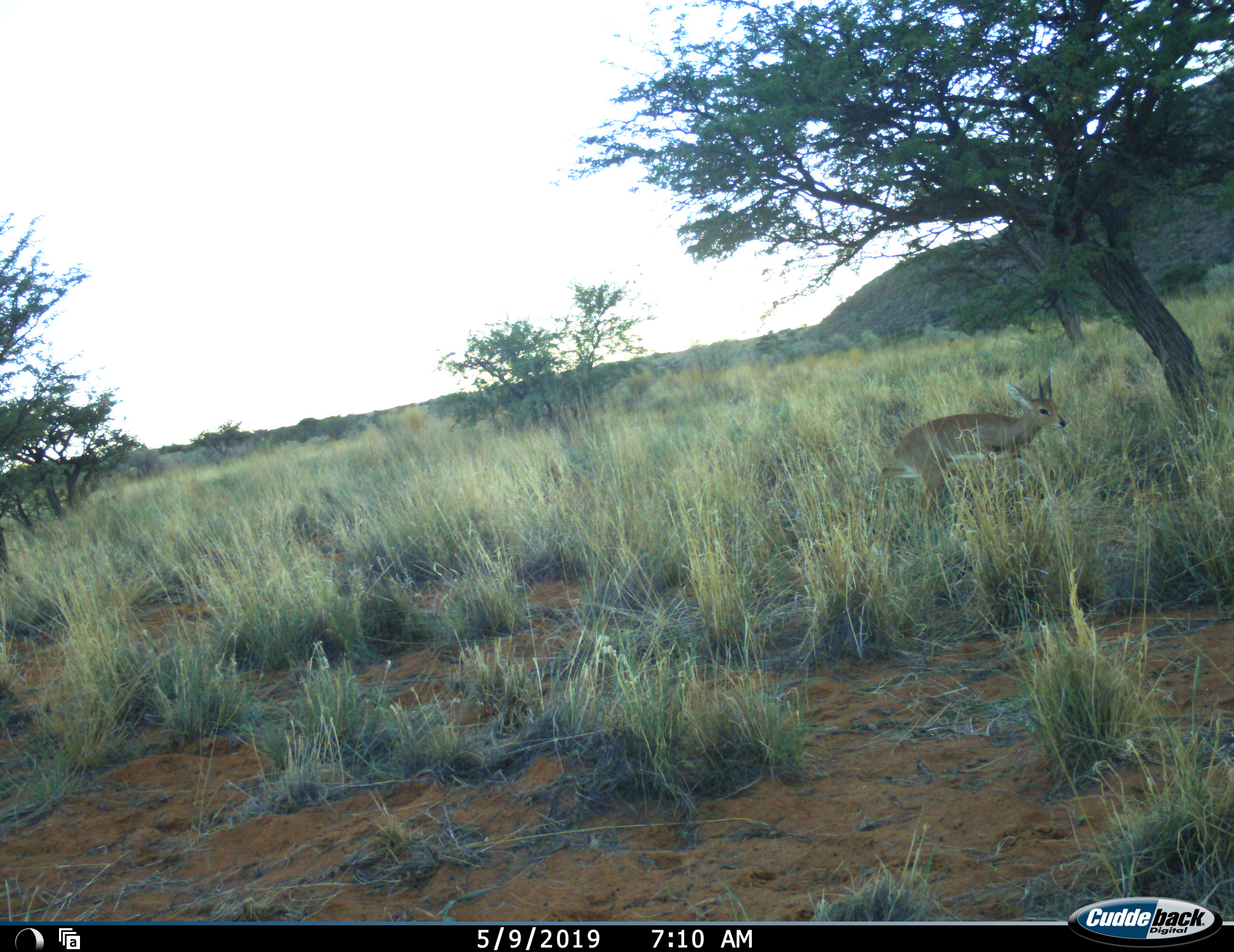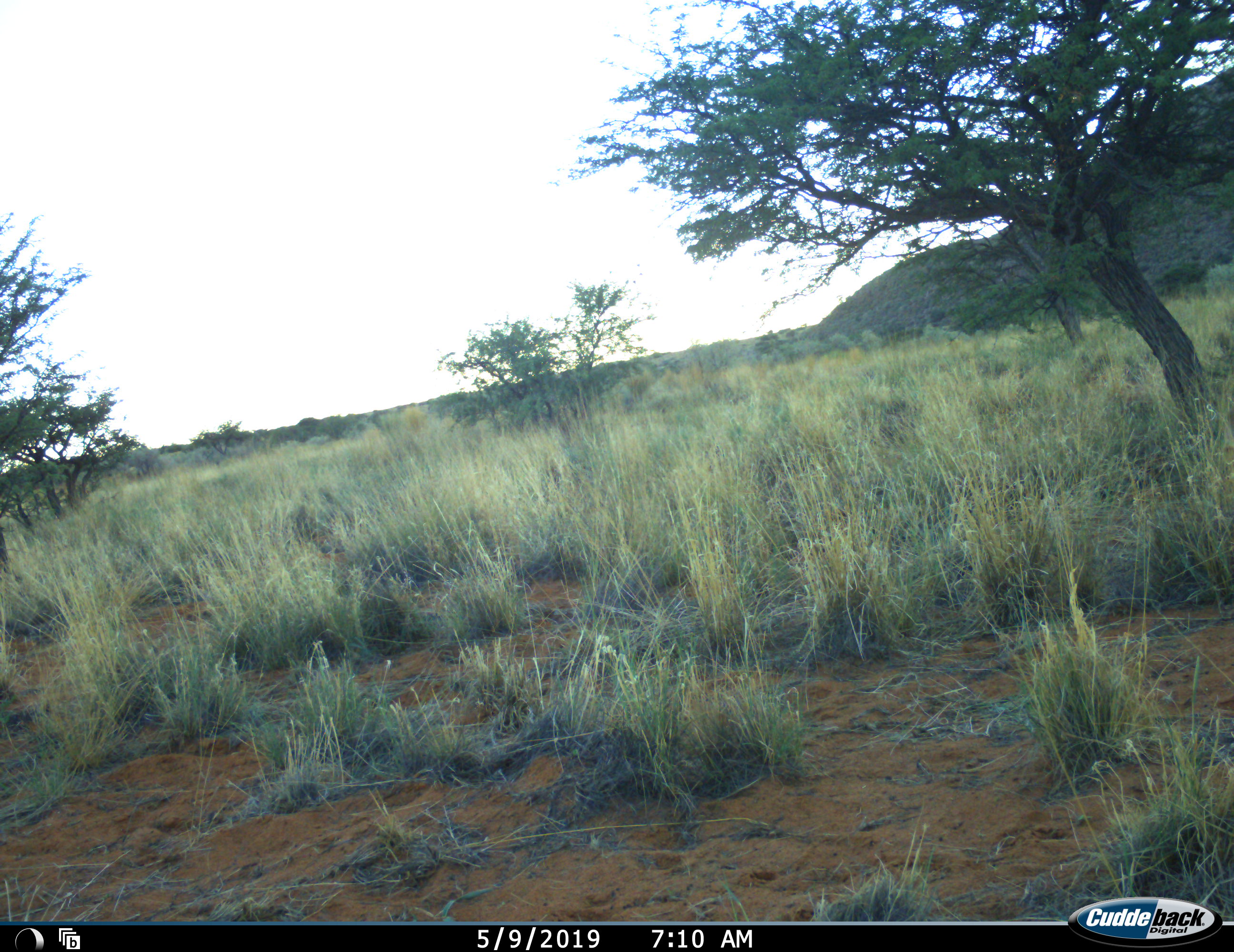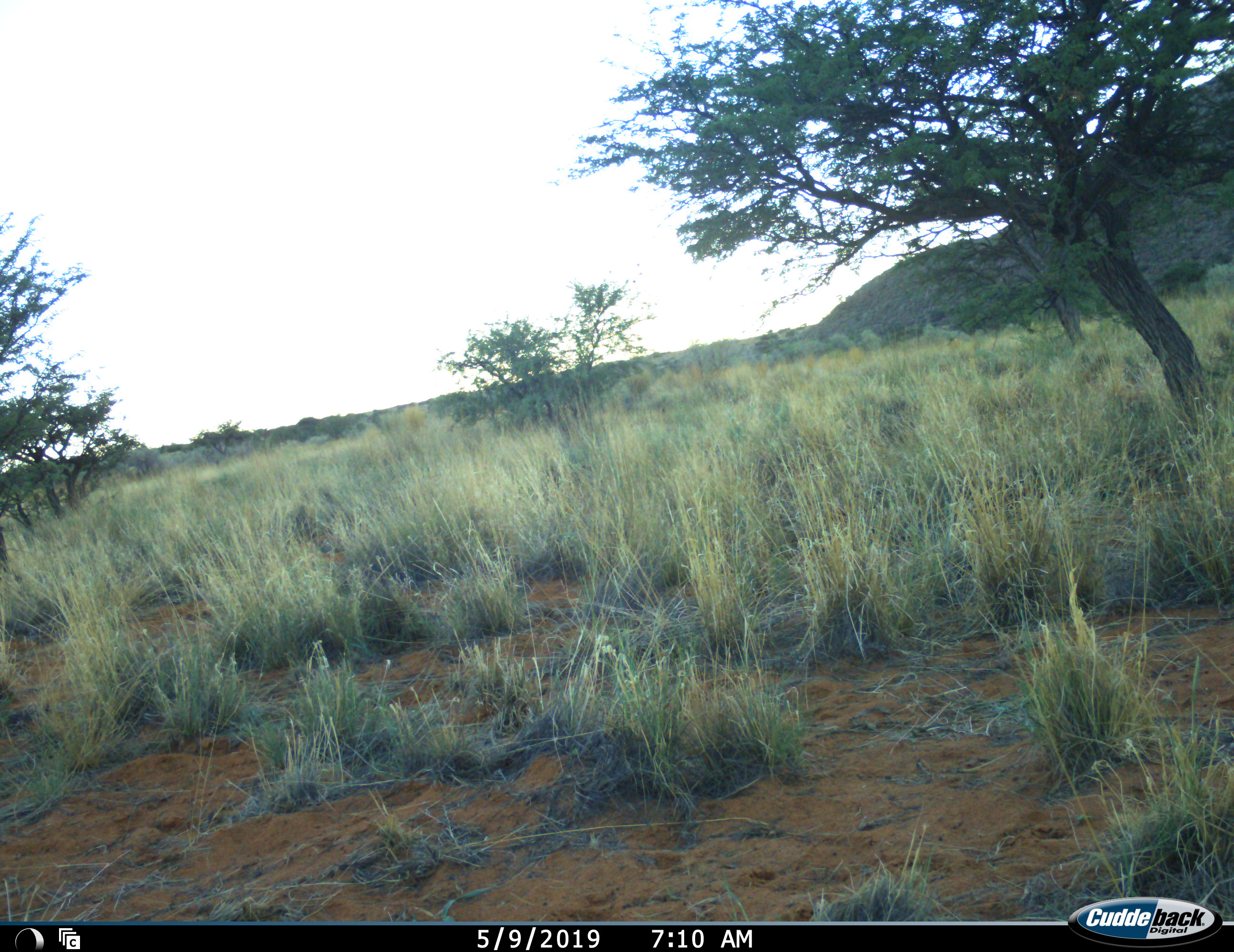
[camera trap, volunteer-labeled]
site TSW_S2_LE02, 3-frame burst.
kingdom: Animalia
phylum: Chordata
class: Mammalia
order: Artiodactyla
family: Bovidae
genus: Raphicerus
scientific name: Raphicerus campestris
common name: steenbok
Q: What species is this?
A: Steenbok (Raphicerus campestris).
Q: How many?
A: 1.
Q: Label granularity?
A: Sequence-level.